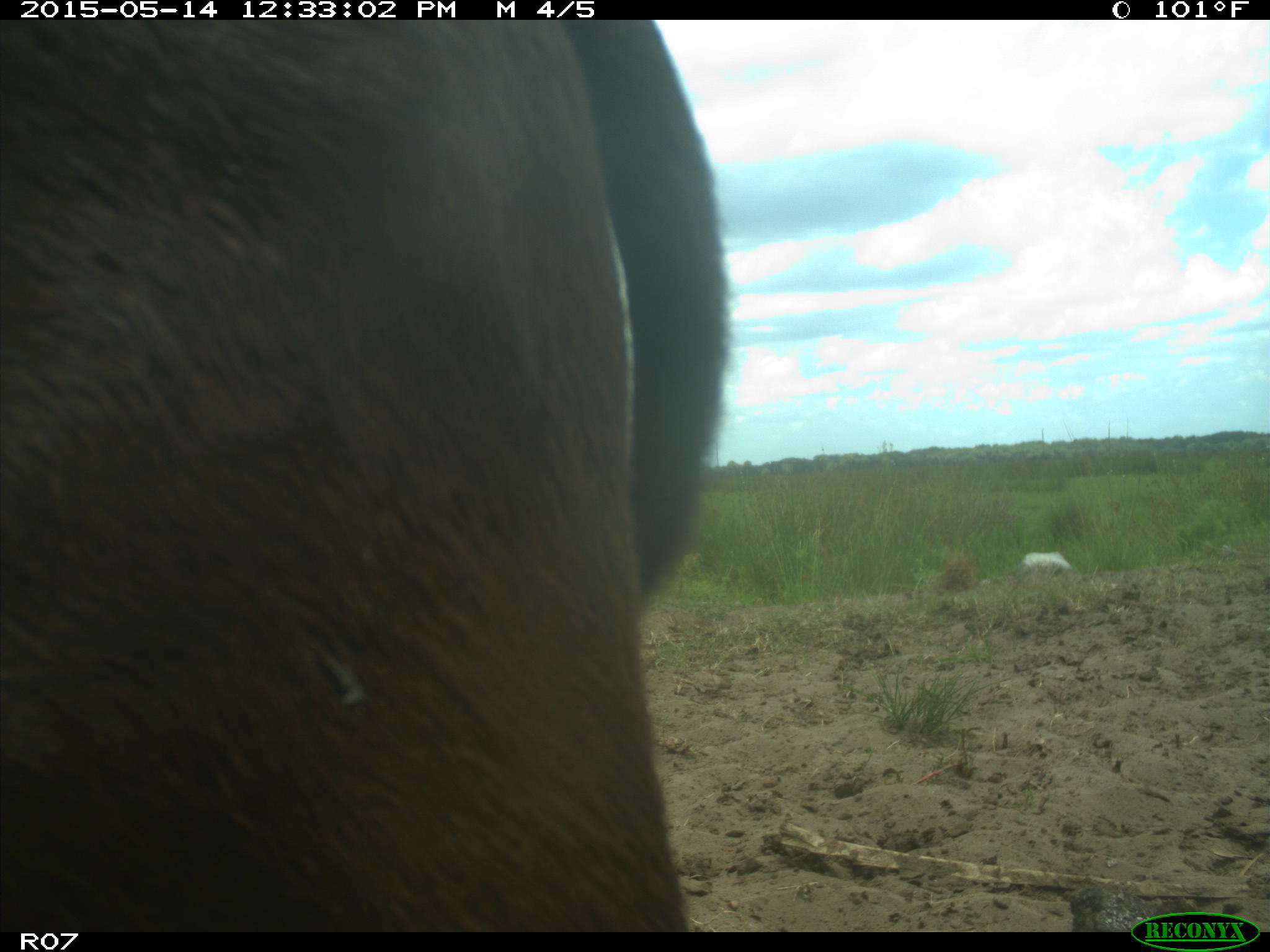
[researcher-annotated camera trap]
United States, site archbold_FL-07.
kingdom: Animalia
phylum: Chordata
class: Mammalia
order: Artiodactyla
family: Bovidae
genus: Bos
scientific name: Bos taurus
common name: domestic cow